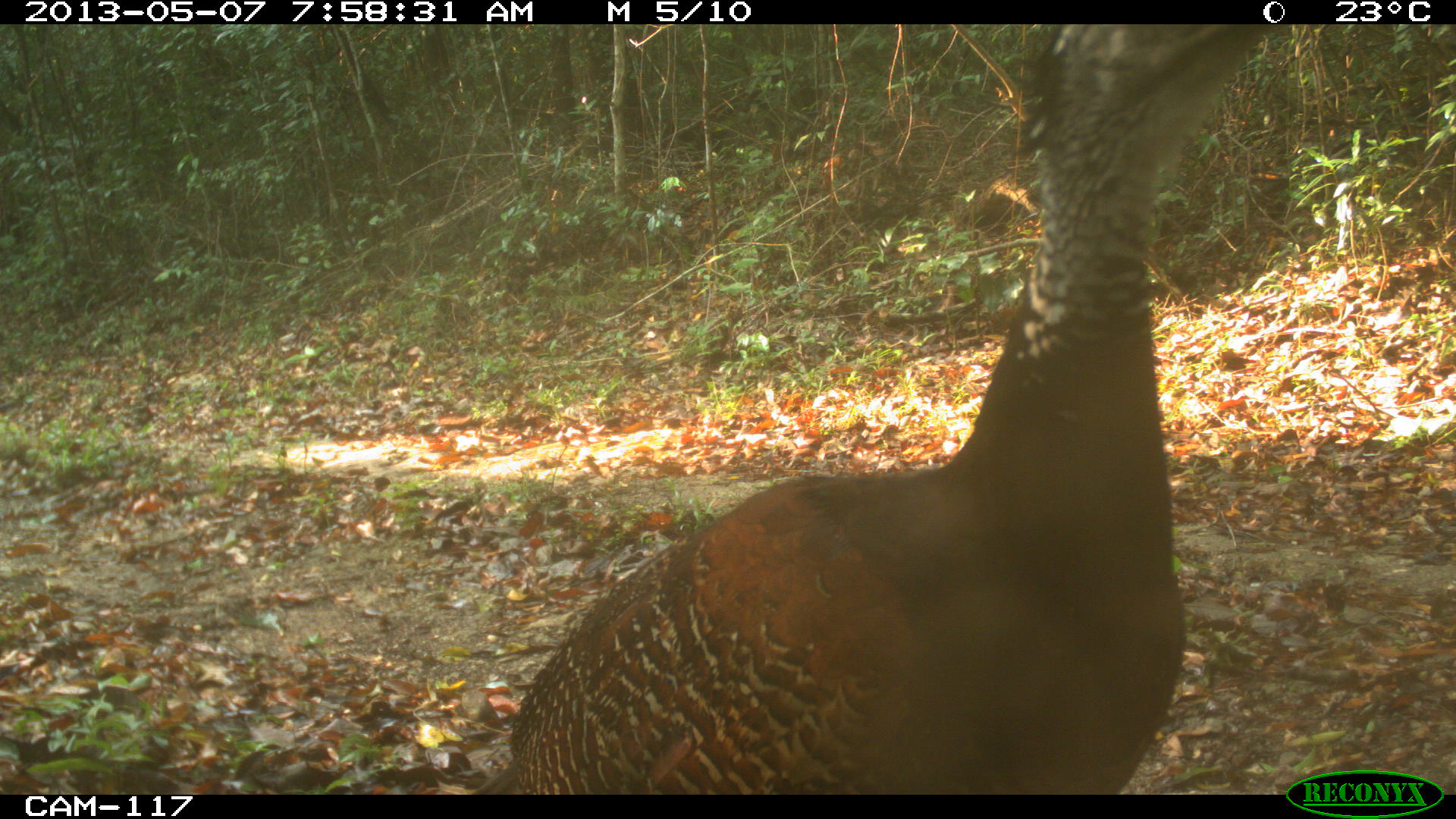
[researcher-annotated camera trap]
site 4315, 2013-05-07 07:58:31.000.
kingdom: Animalia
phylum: Chordata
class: Aves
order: Galliformes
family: Cracidae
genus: Crax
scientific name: Crax rubra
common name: great curassow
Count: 1.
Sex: female.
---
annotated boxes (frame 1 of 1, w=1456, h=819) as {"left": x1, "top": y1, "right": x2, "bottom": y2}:
crax rubra: {"left": 474, "top": 24, "right": 1282, "bottom": 792}